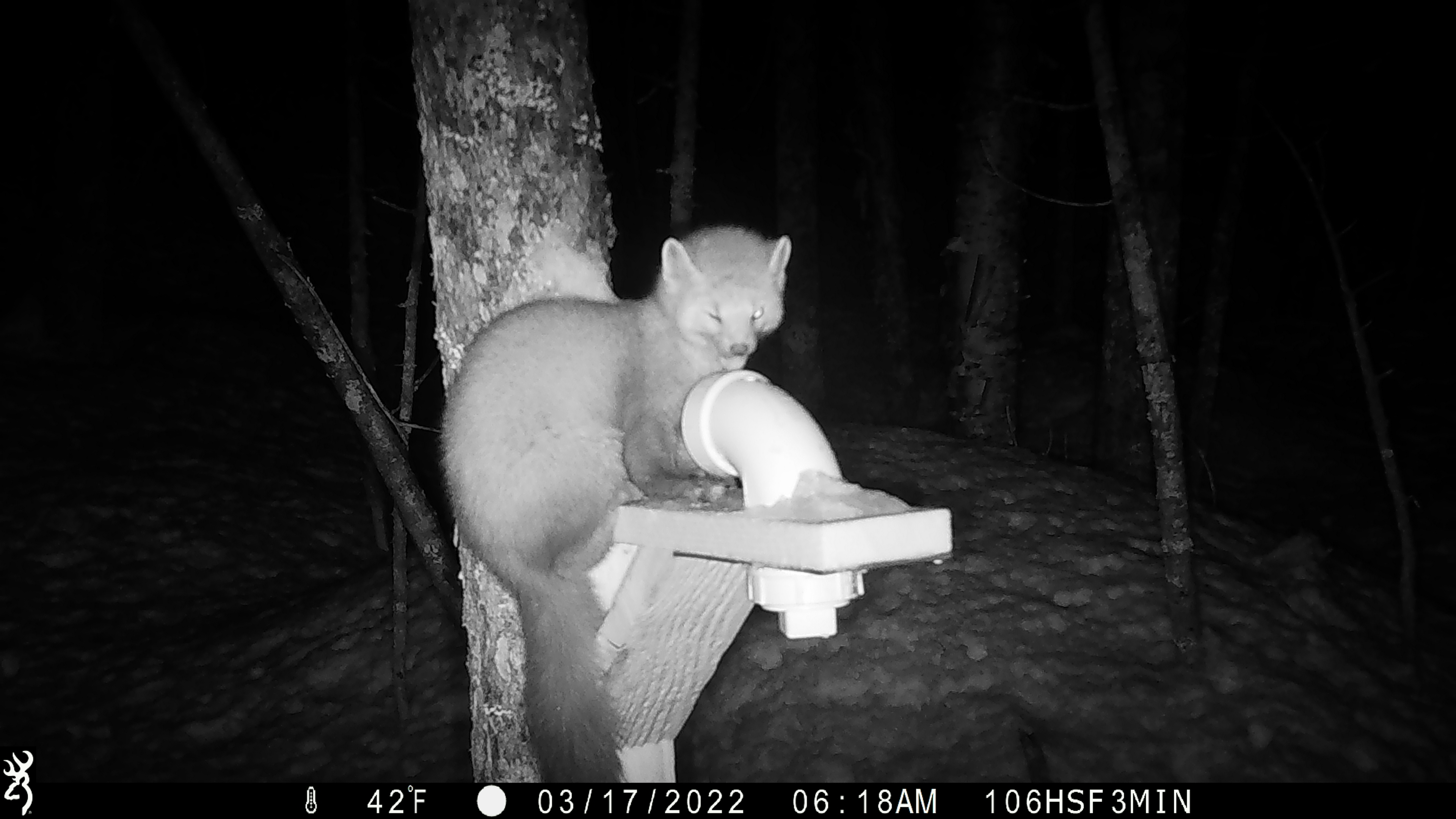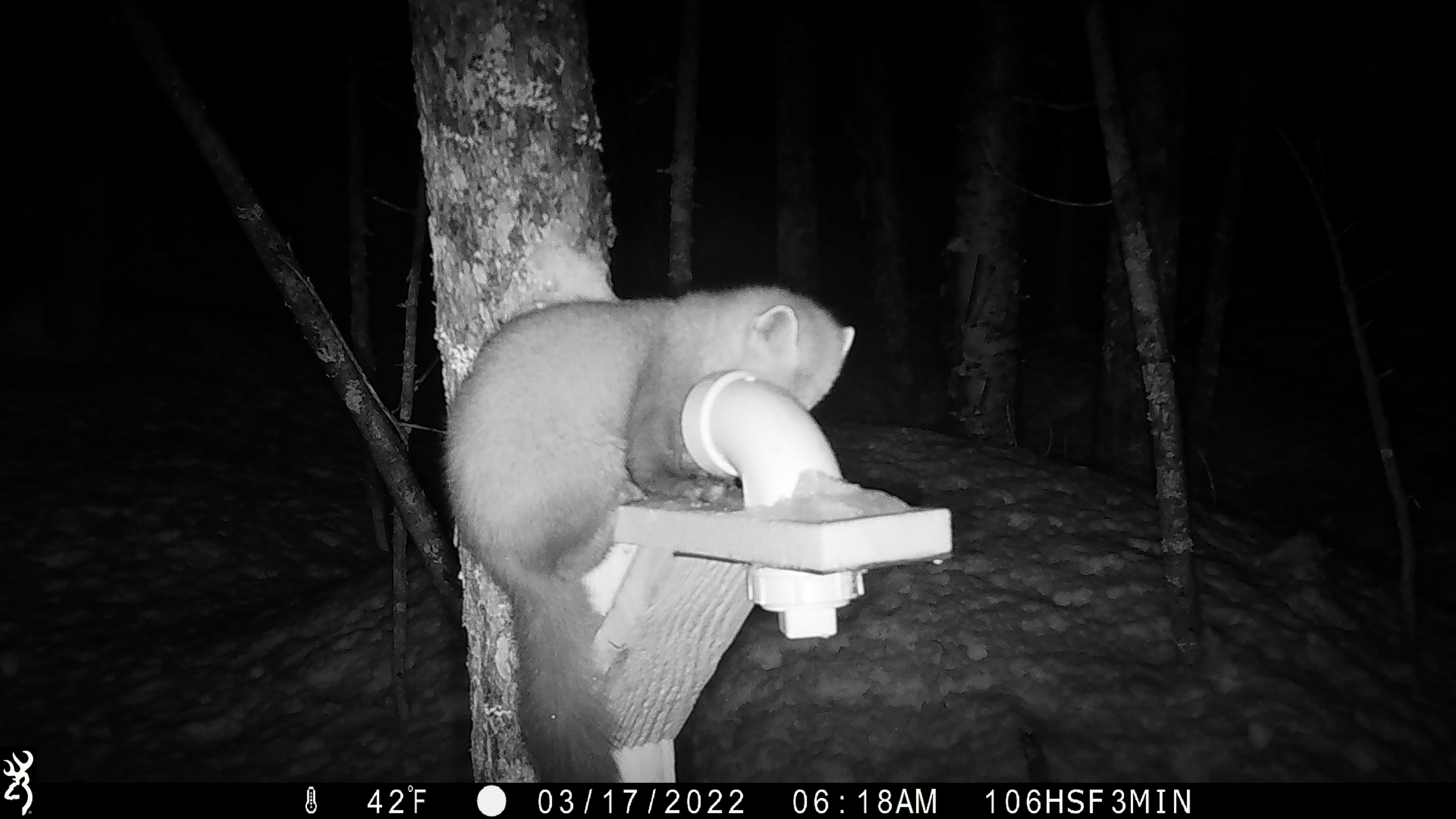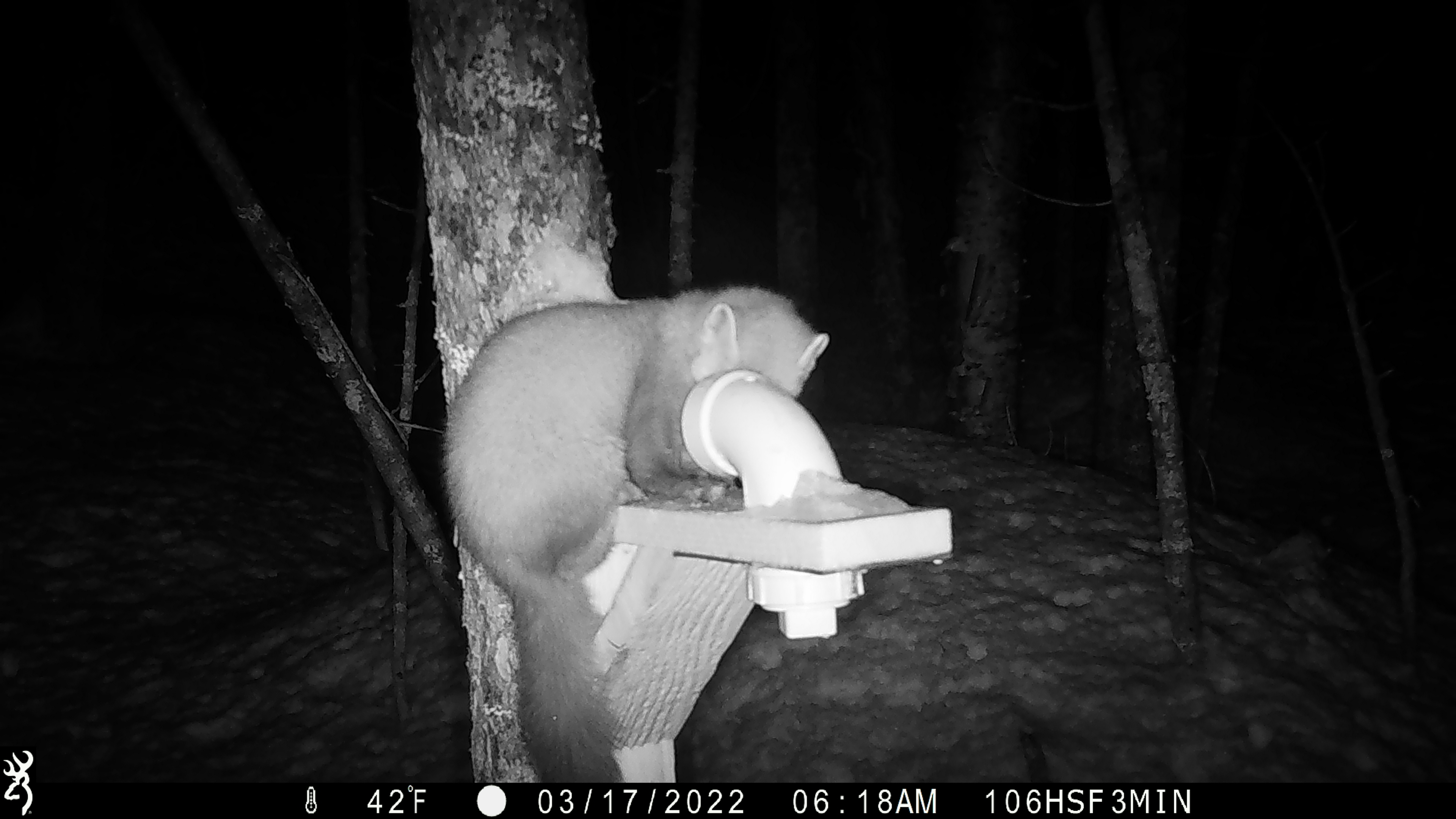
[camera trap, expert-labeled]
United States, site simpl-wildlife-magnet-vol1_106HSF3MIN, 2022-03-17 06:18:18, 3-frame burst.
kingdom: Animalia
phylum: Chordata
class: Mammalia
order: Carnivora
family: Mustelidae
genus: Martes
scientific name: Martes americana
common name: american marten